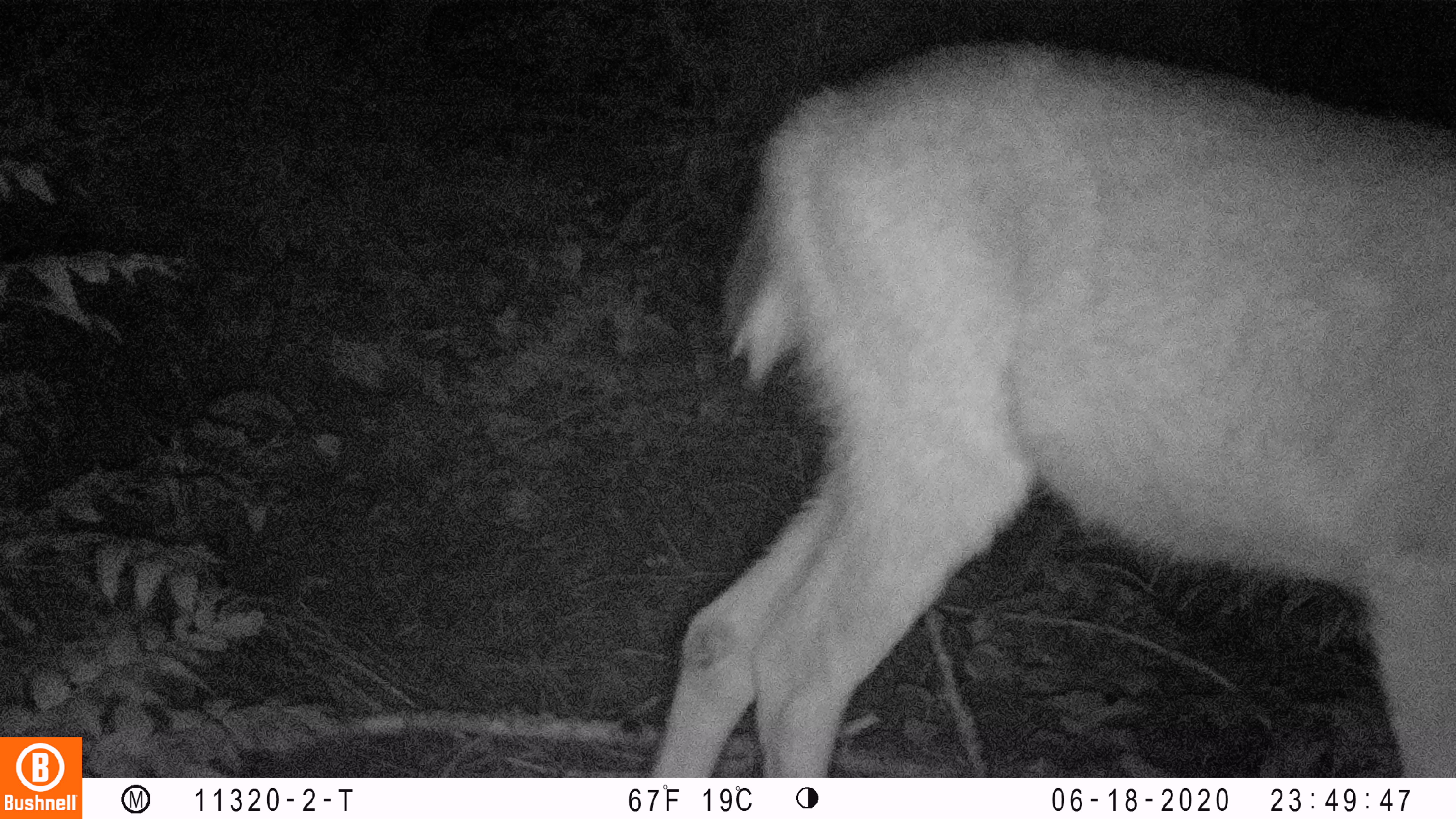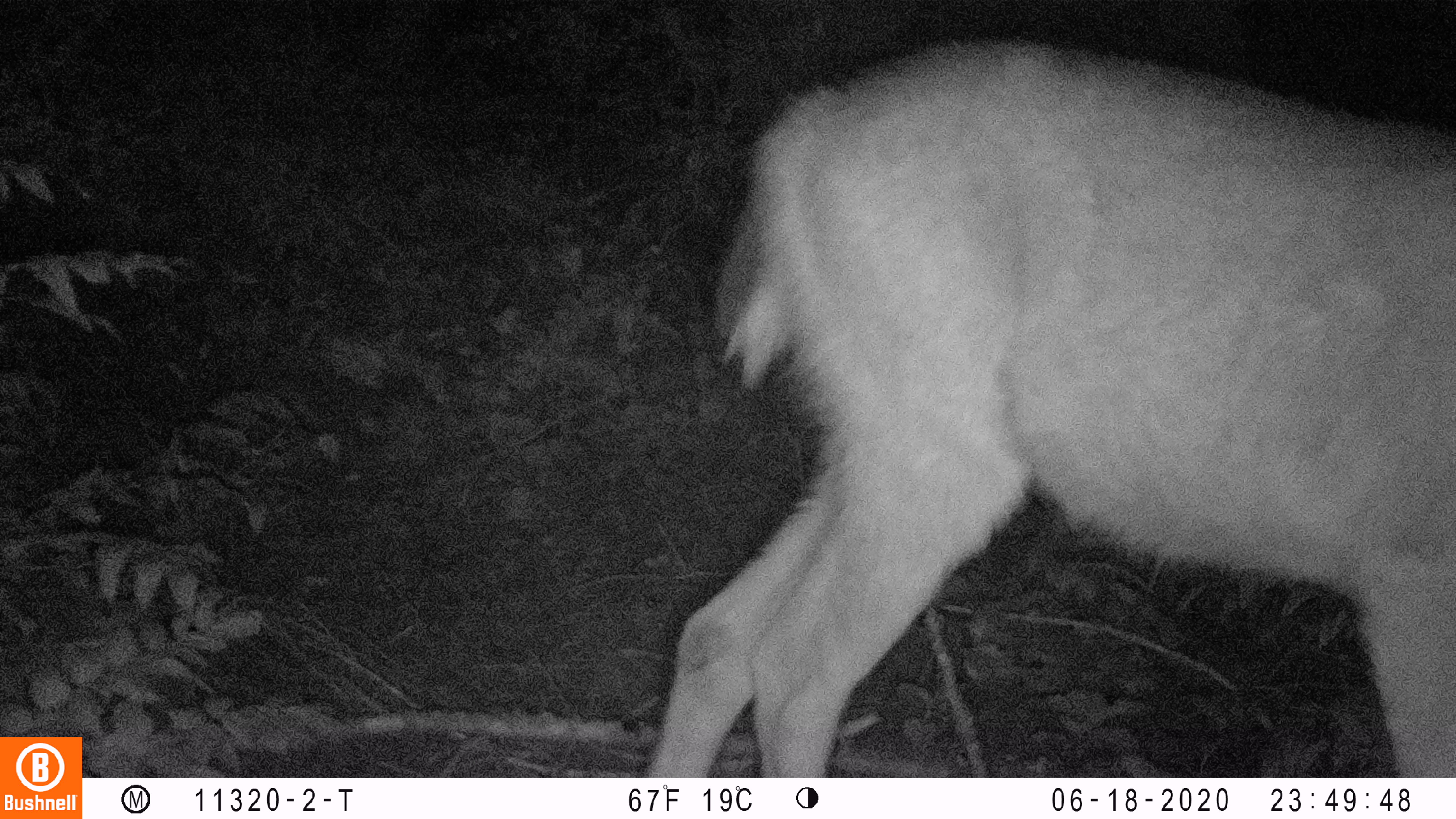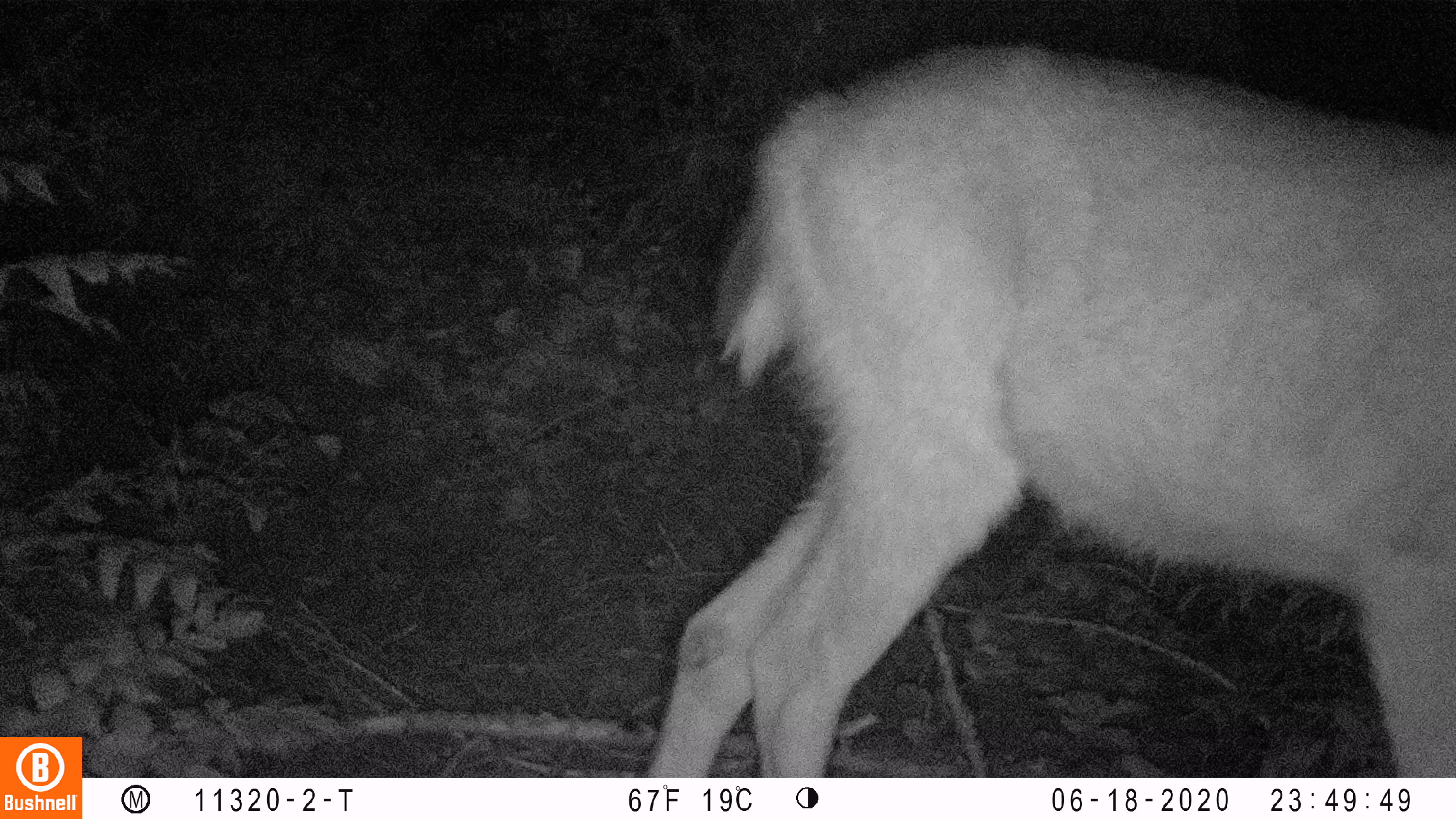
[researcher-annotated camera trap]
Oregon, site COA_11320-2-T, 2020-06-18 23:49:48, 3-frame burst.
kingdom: Animalia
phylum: Chordata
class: Mammalia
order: Artiodactyla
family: Cervidae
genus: Odocoileus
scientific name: Odocoileus hemionus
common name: black-tailed deer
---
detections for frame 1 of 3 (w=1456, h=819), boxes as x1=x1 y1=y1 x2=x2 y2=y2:
black-tailed deer: x1=645 y1=29 x2=1453 y2=774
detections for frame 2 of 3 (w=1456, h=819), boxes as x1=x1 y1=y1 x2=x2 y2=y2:
black-tailed deer: x1=639 y1=29 x2=1453 y2=772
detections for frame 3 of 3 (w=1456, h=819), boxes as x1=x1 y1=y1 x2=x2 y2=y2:
black-tailed deer: x1=649 y1=27 x2=1453 y2=768